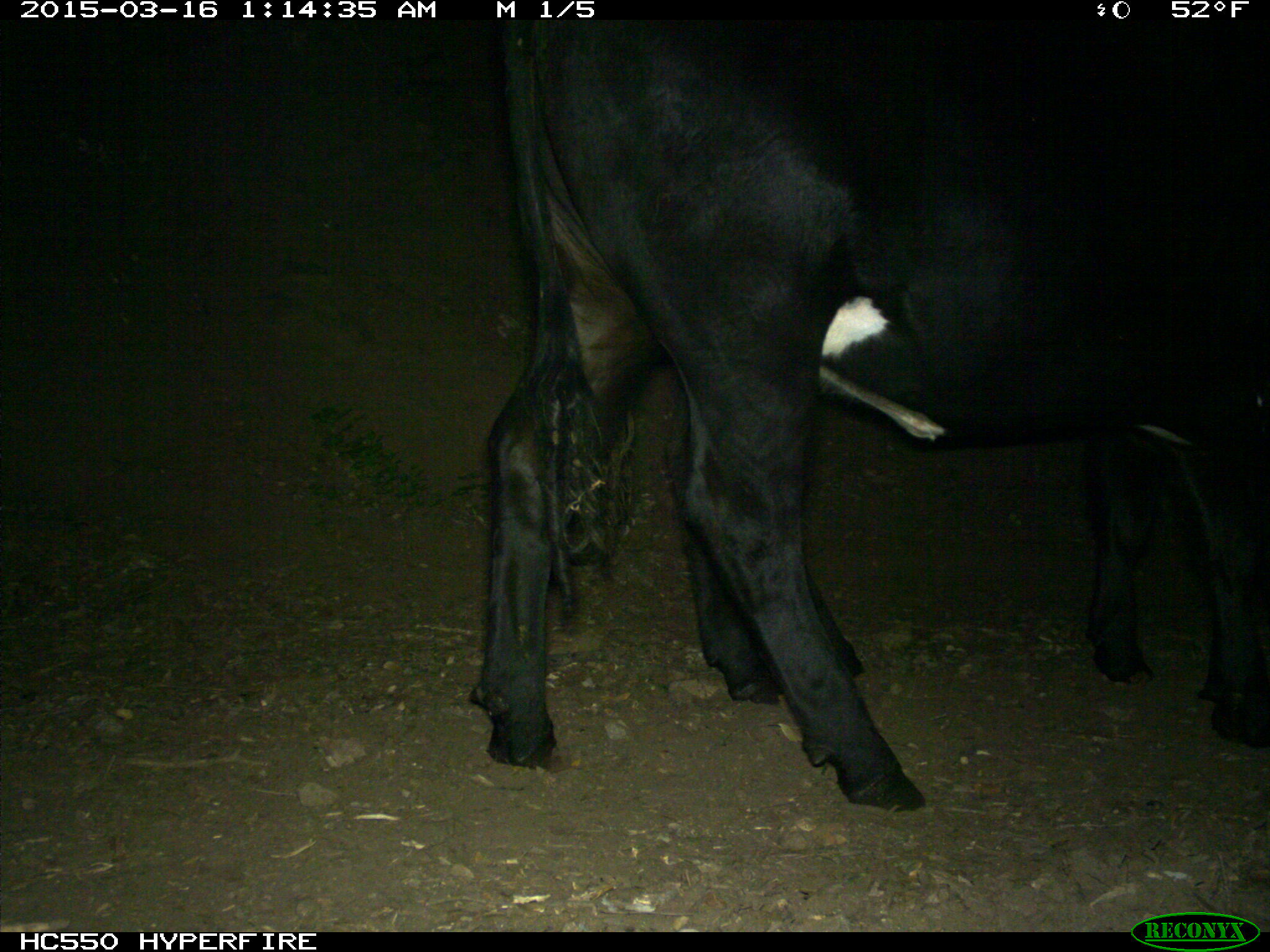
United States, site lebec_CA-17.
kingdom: Animalia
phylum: Chordata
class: Mammalia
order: Artiodactyla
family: Bovidae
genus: Bos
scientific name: Bos taurus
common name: domestic cow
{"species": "Bos taurus (domestic cow)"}